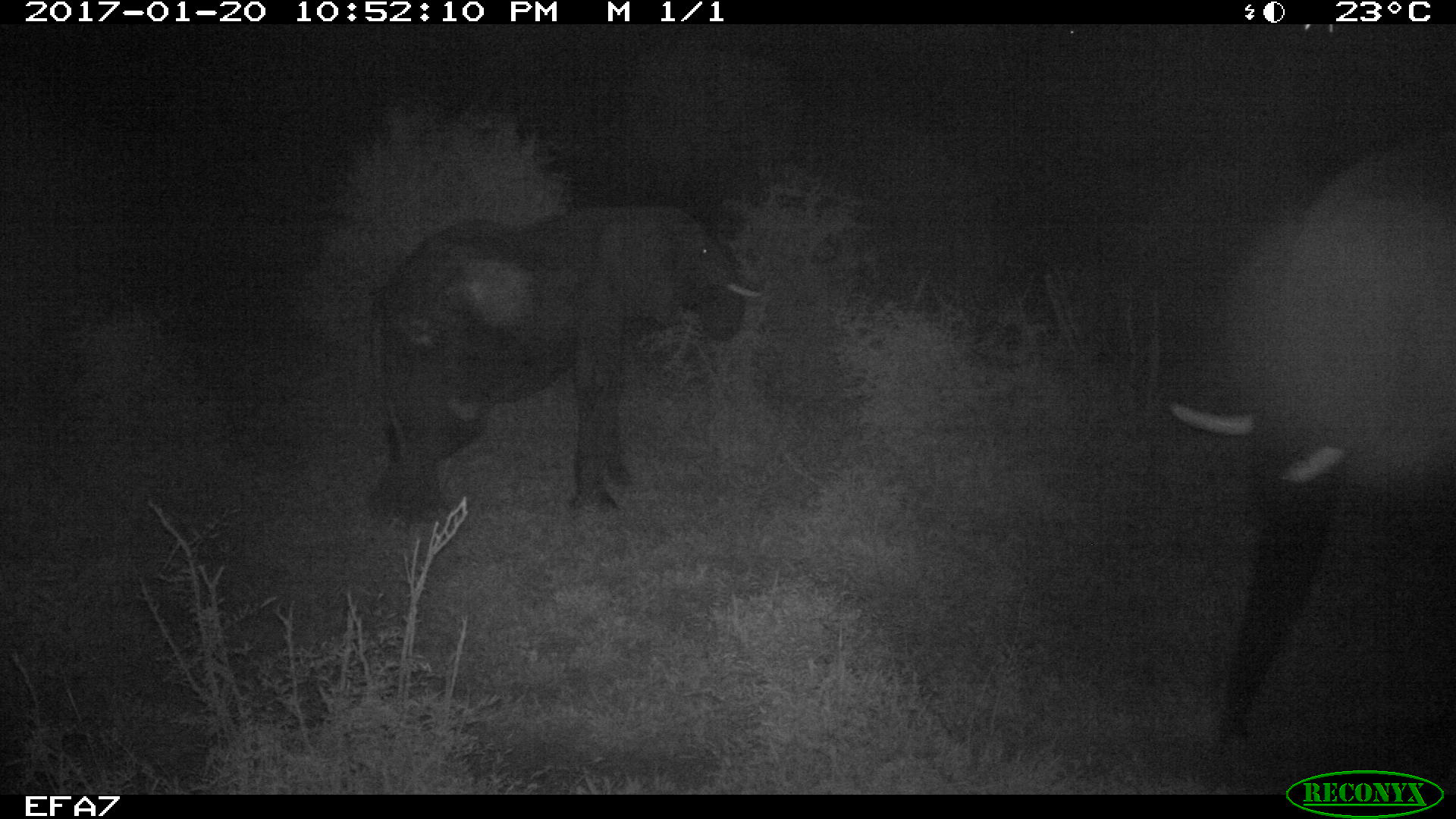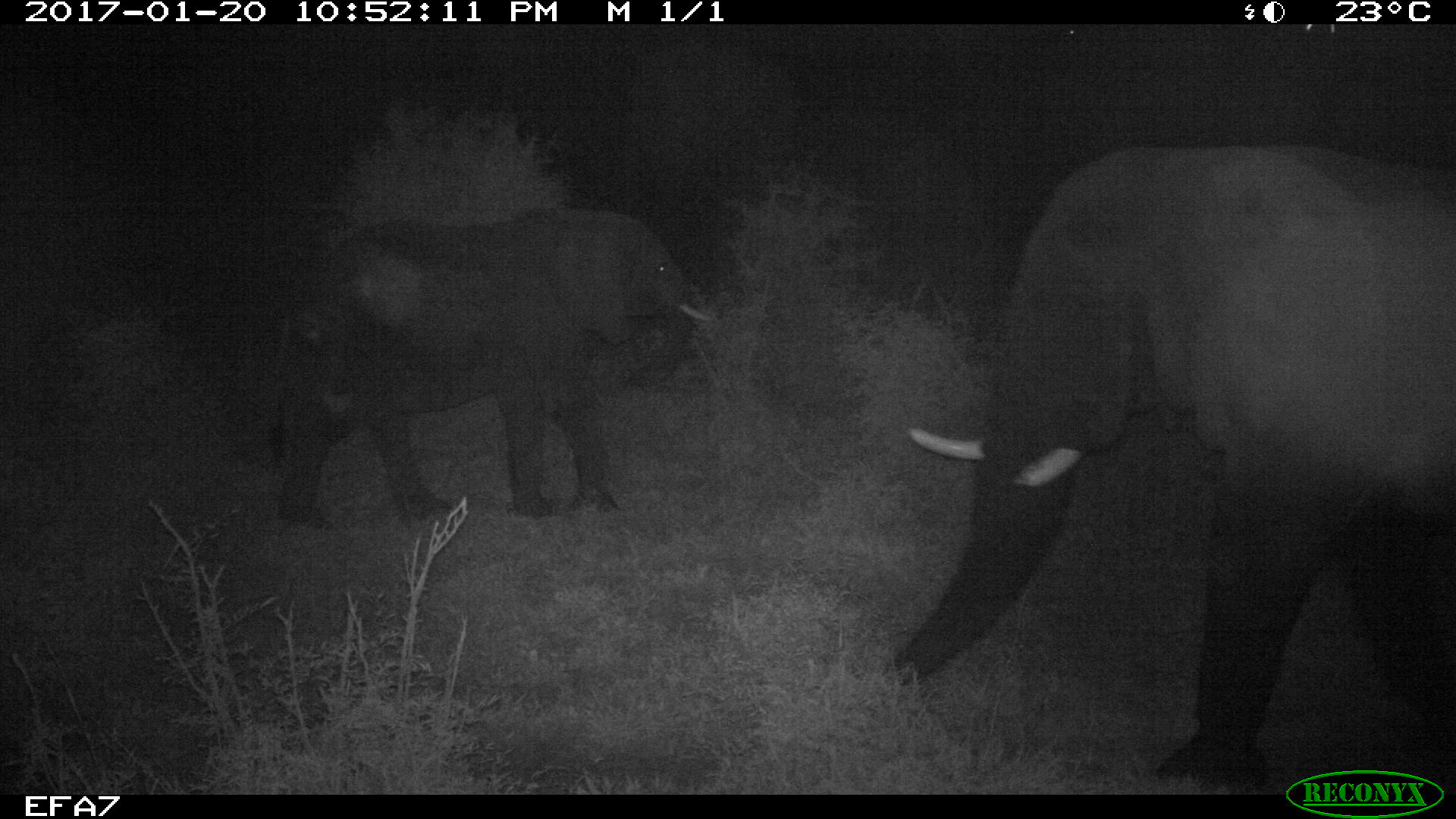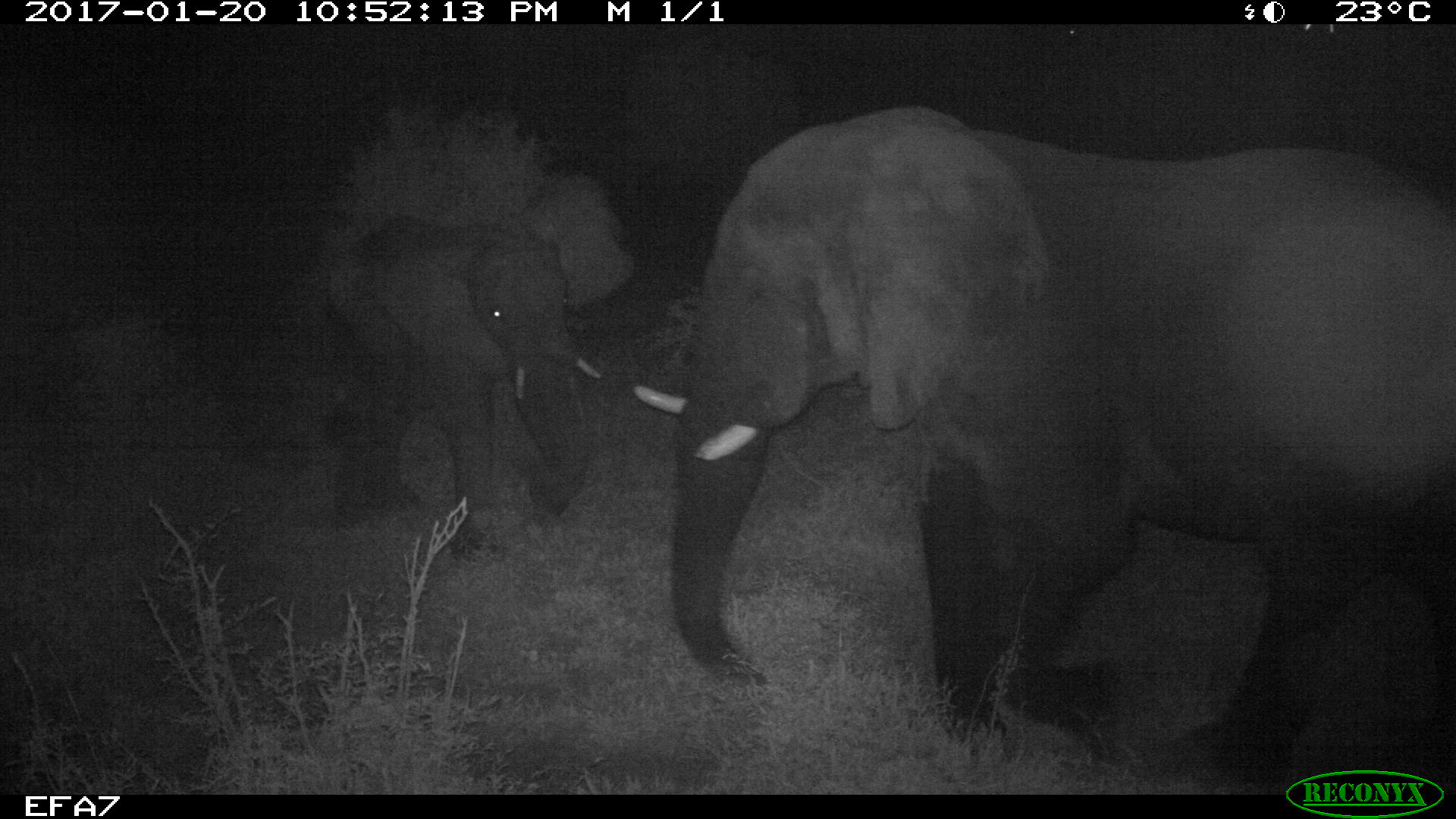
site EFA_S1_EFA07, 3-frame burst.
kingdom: Animalia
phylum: Chordata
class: Mammalia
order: Proboscidea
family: Elephantidae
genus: Loxodonta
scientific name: Loxodonta africana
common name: african bush elephant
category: elephant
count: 2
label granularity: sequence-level